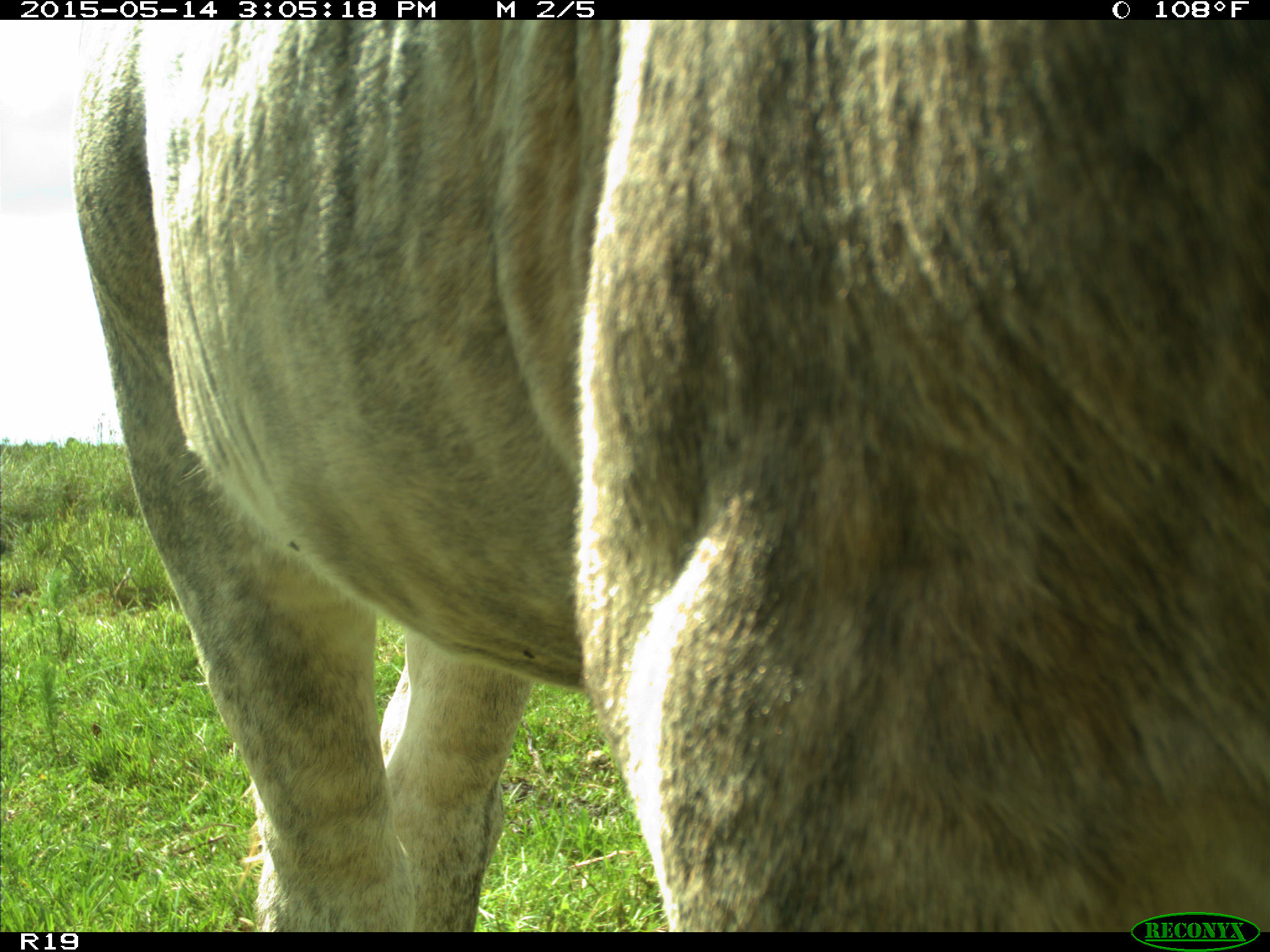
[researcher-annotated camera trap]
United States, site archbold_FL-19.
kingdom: Animalia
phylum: Chordata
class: Mammalia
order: Artiodactyla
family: Bovidae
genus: Bos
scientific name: Bos taurus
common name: domestic cow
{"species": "Bos taurus (domestic cow)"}